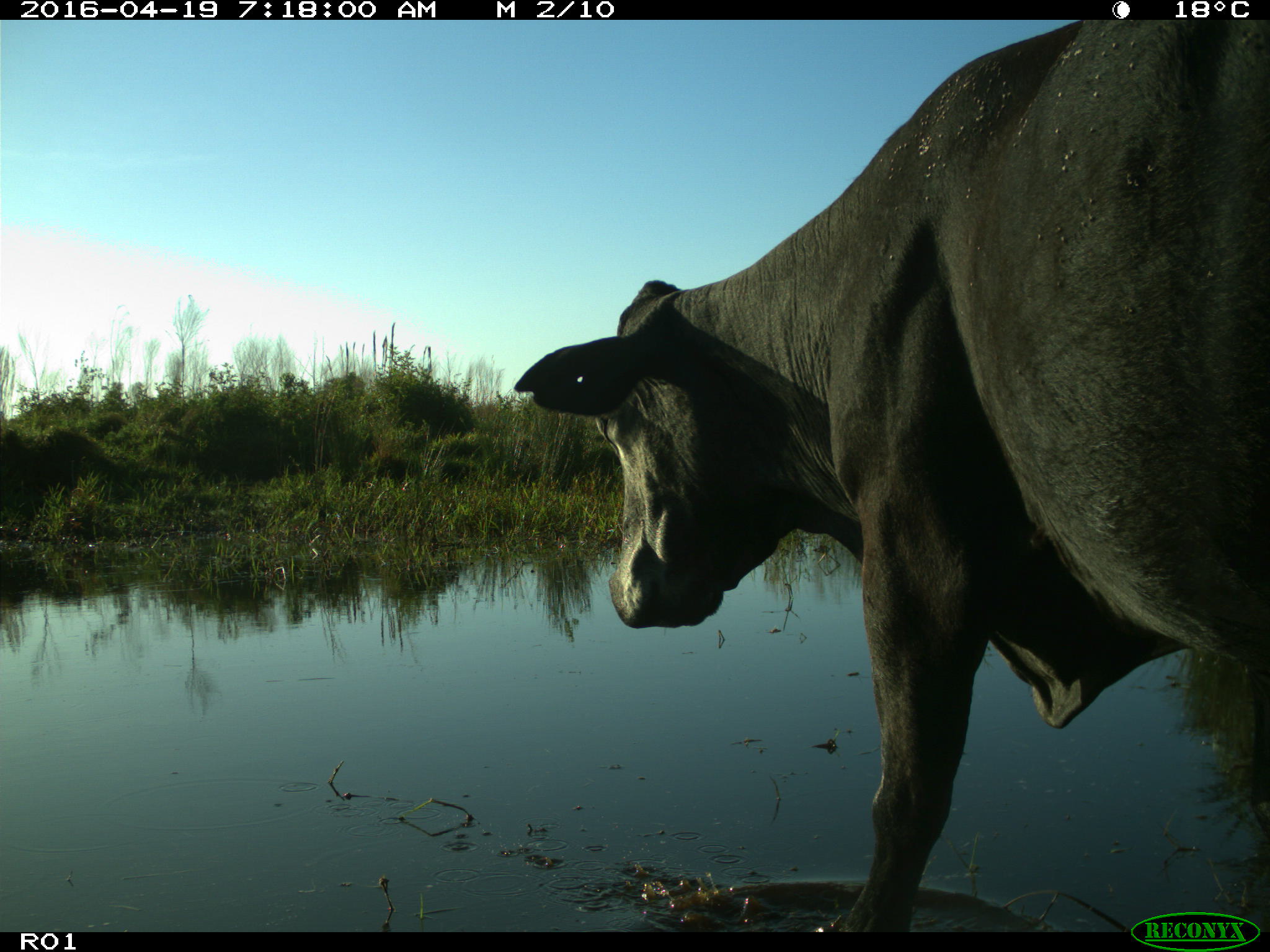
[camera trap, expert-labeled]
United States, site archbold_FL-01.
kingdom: Animalia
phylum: Chordata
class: Mammalia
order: Artiodactyla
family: Bovidae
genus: Bos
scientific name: Bos taurus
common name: domestic cow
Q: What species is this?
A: Bos taurus (domestic cow).